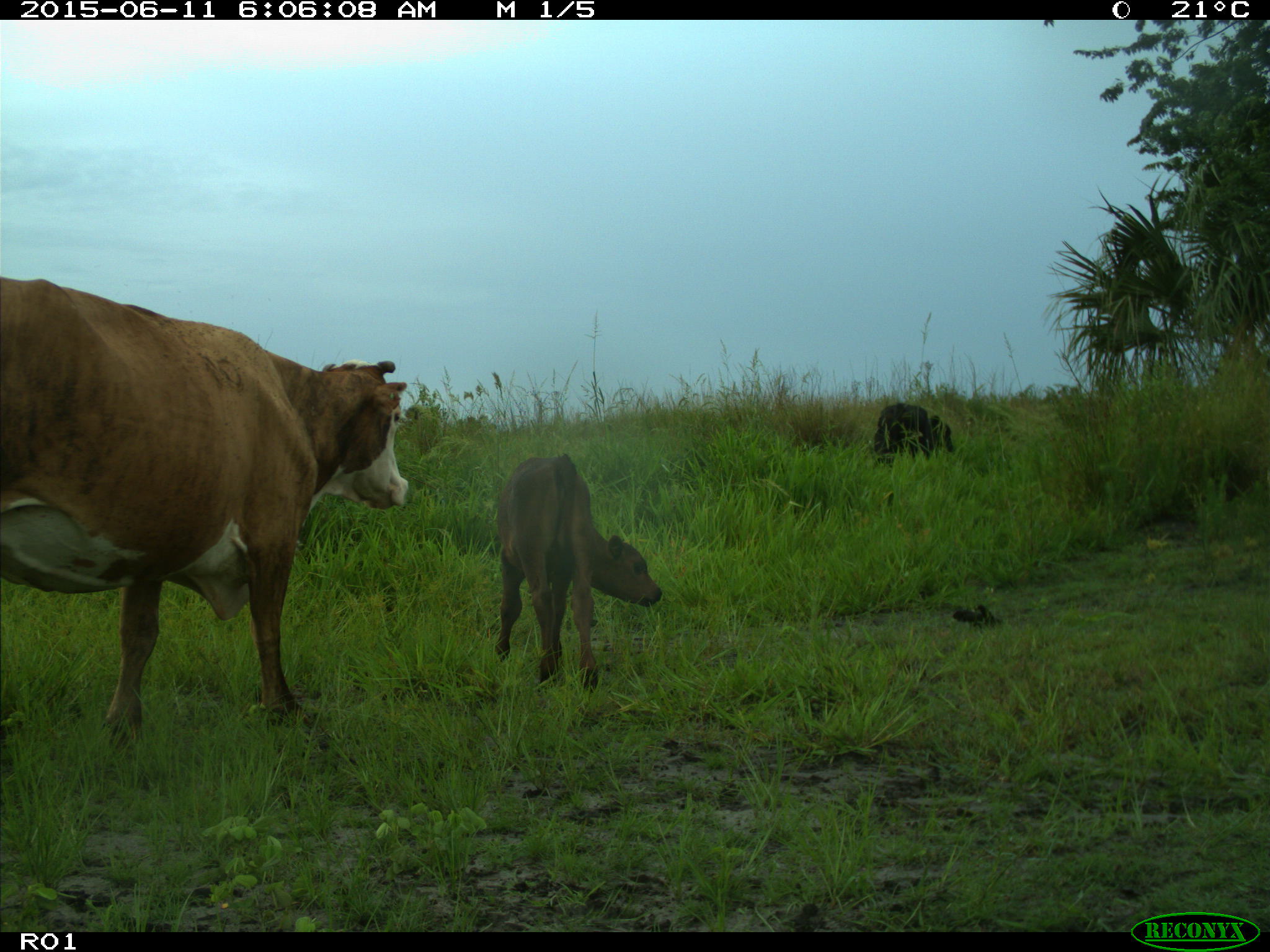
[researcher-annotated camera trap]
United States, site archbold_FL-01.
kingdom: Animalia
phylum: Chordata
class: Mammalia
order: Artiodactyla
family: Bovidae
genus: Bos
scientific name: Bos taurus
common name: domestic cow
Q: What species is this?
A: Bos taurus (domestic cow).